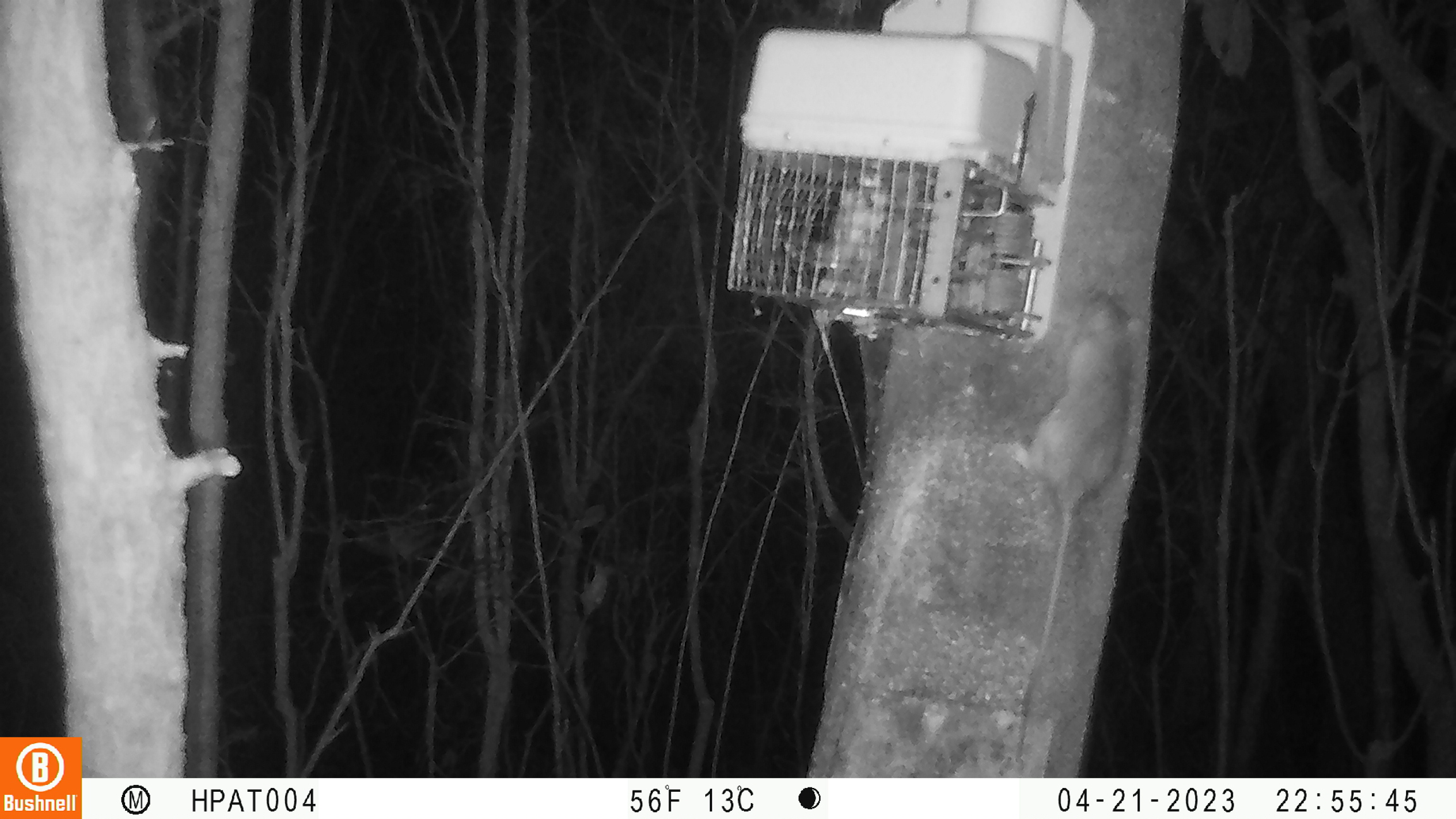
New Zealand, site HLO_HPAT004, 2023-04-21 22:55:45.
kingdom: Animalia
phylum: Chordata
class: Mammalia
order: Rodentia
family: Muridae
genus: Rattus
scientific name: Rattus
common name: rat